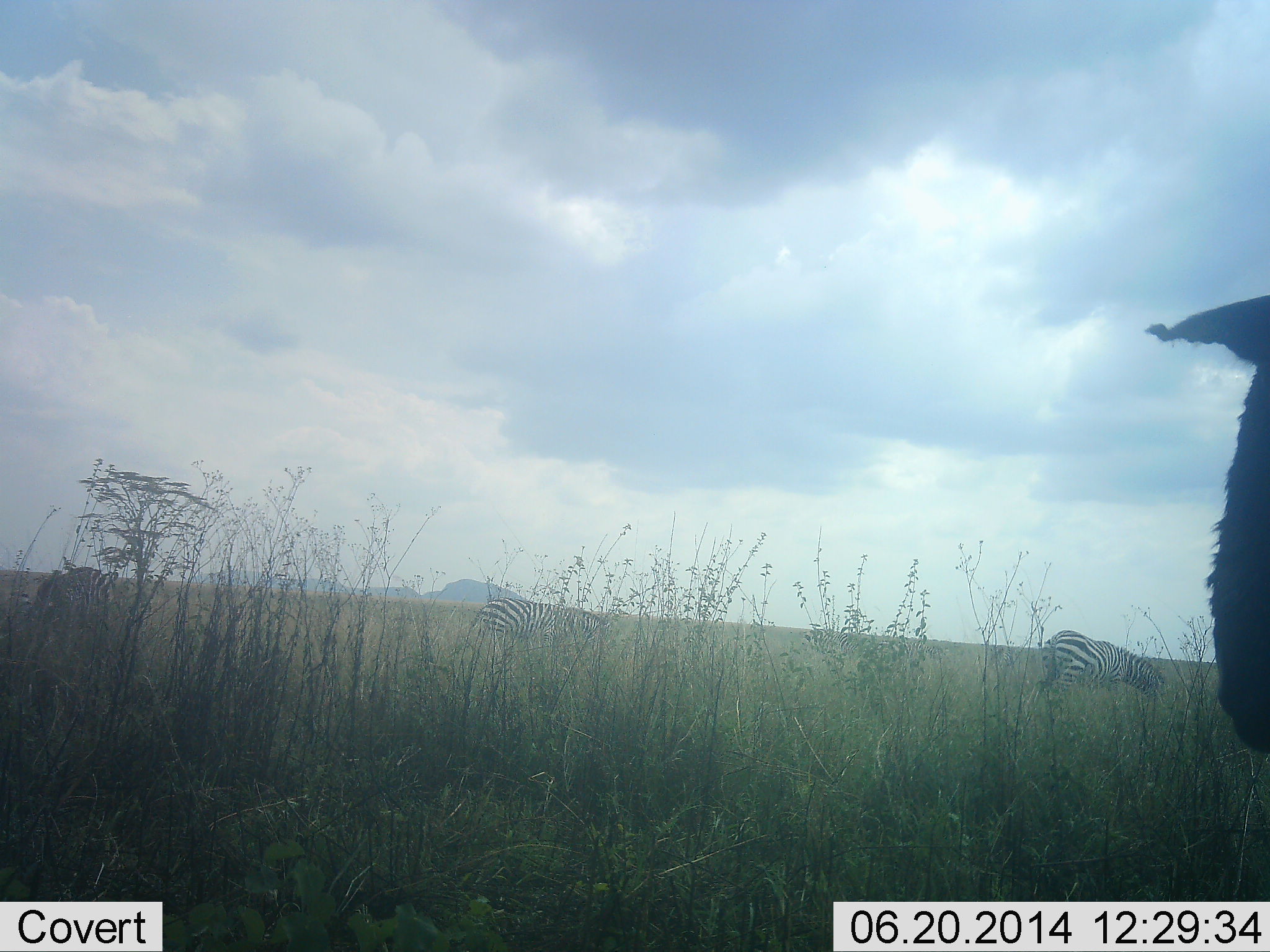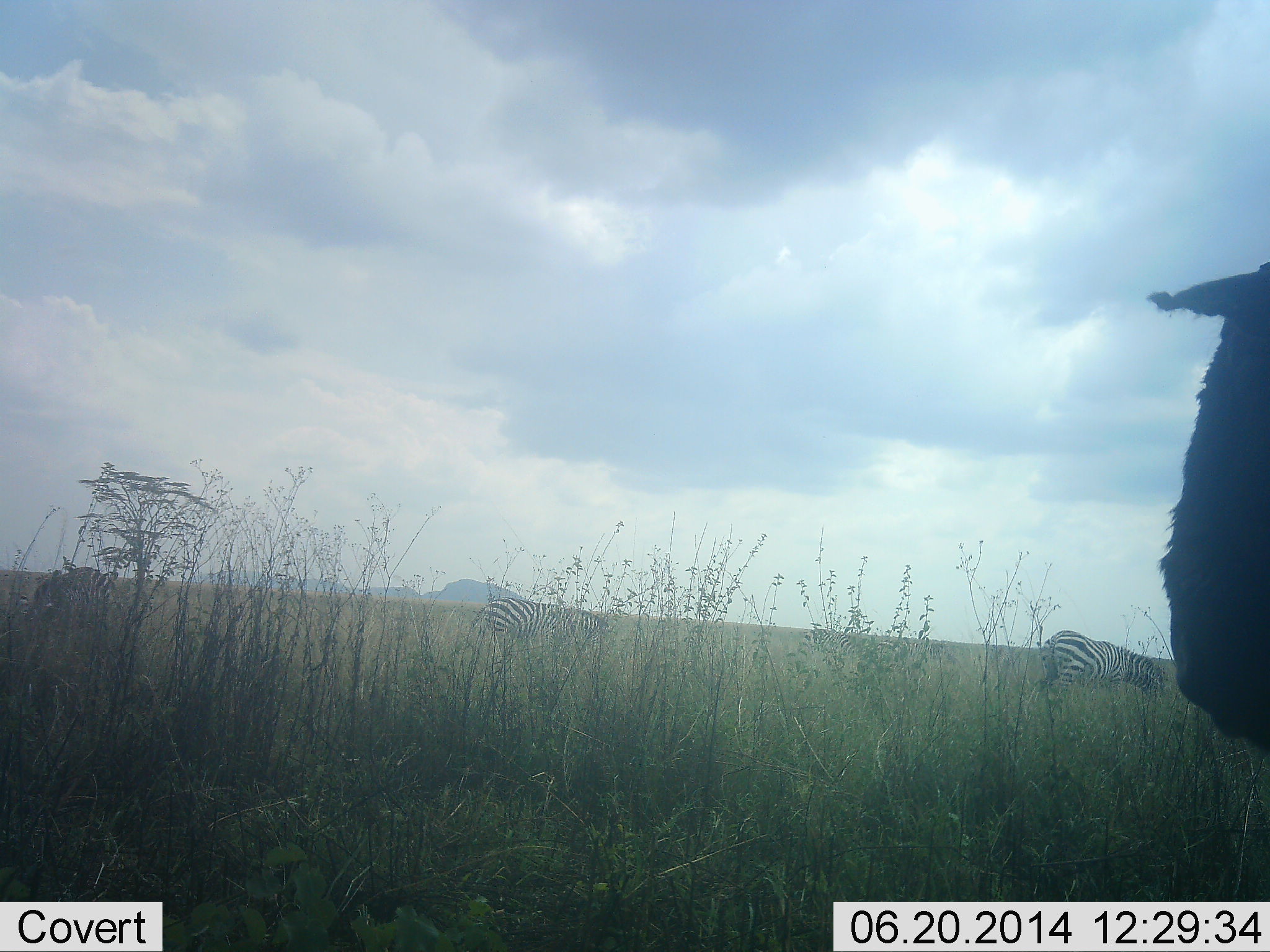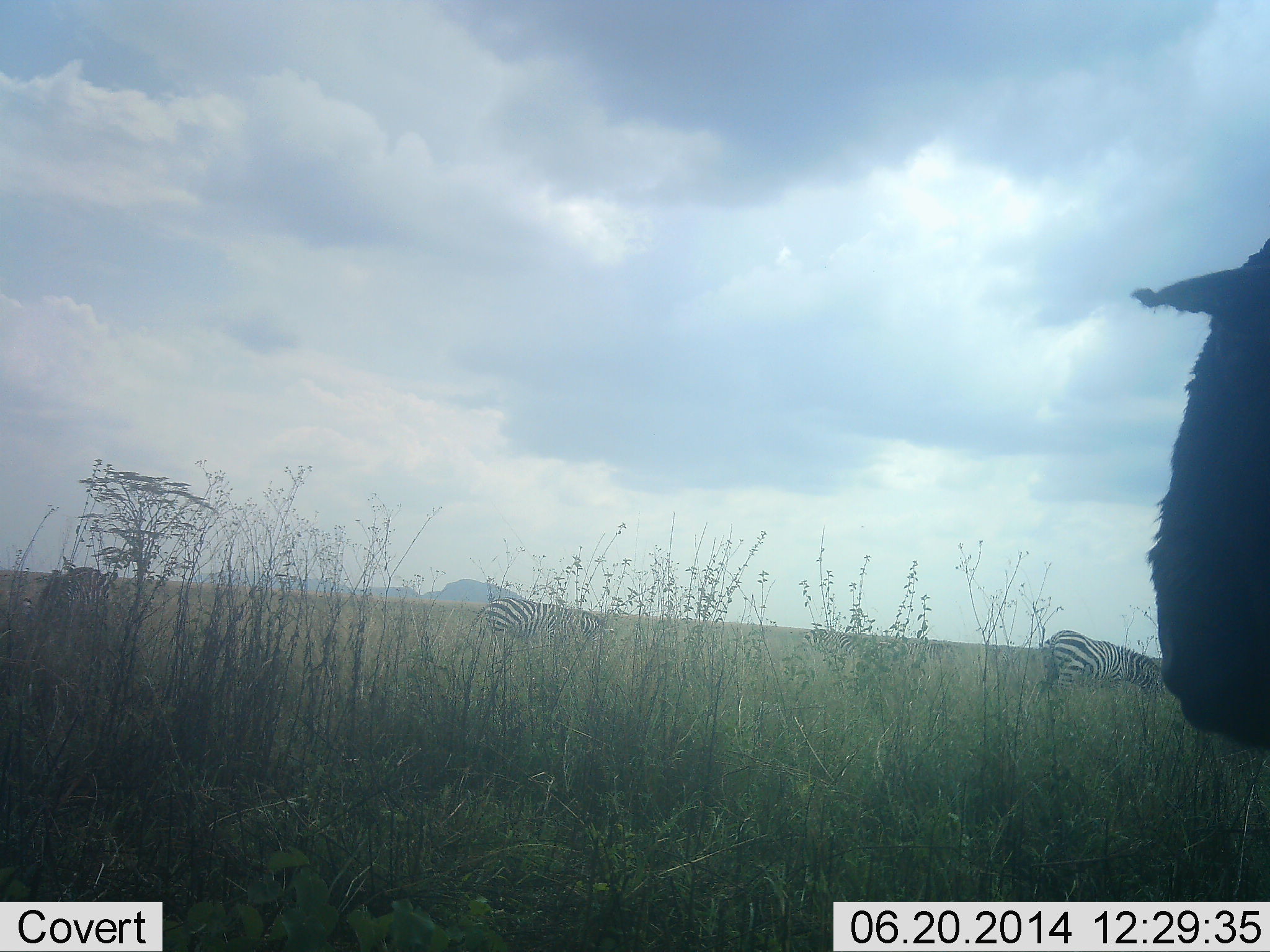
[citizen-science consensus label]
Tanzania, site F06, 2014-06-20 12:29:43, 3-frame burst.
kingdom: Animalia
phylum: Chordata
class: Mammalia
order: Perissodactyla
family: Equidae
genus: Equus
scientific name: Equus quagga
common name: plains zebra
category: zebra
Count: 3.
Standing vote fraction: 31%.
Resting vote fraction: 0%.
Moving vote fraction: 3%.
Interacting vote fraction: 3%.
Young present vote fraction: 3%.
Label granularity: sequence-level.